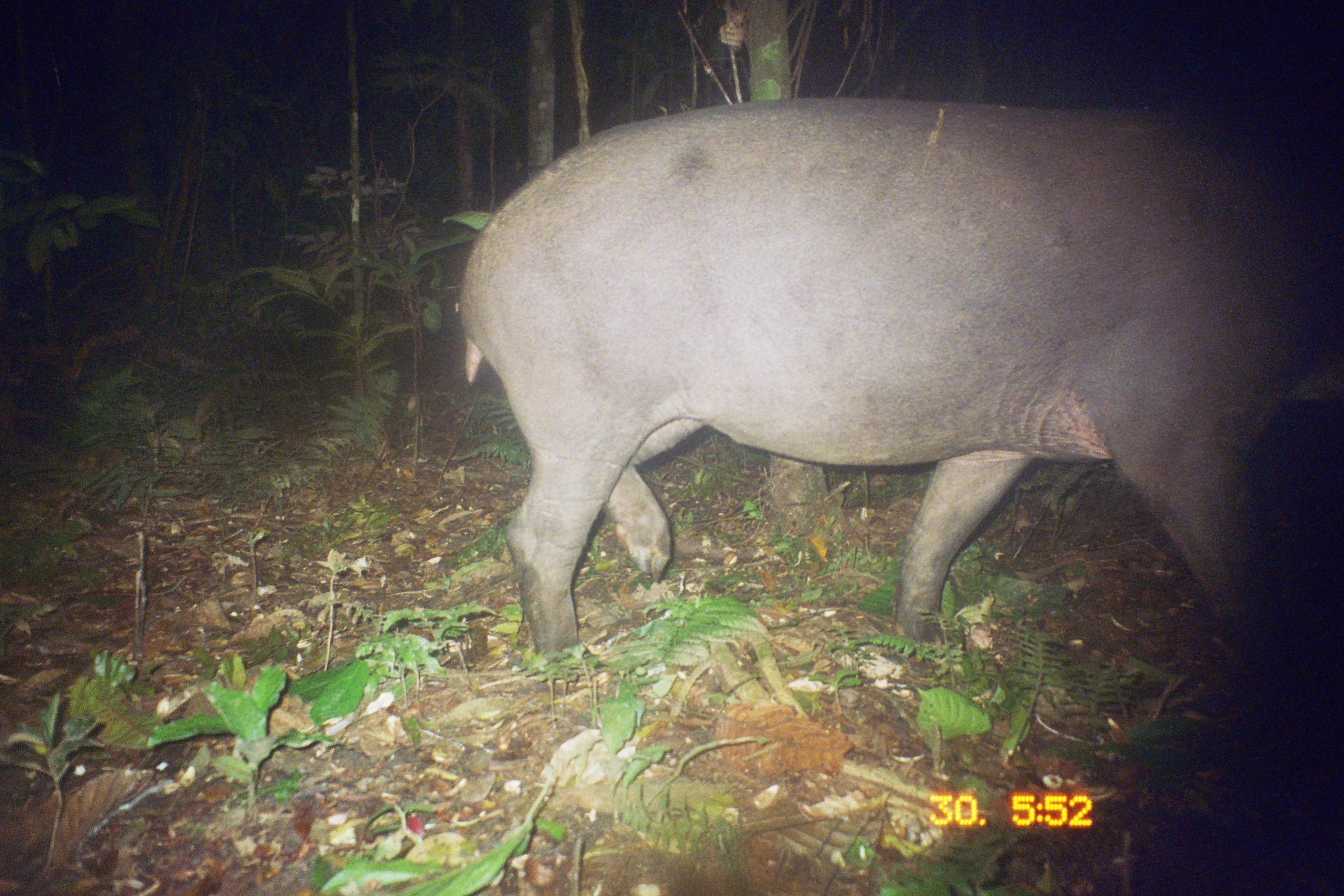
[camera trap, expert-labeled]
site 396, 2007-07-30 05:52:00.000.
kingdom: Animalia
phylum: Chordata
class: Mammalia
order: Perissodactyla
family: Tapiridae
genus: Tapirus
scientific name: Tapirus terrestris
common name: south american tapir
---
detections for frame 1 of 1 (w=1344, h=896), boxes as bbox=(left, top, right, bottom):
tapirus terrestris: bbox=(451, 83, 1344, 676)